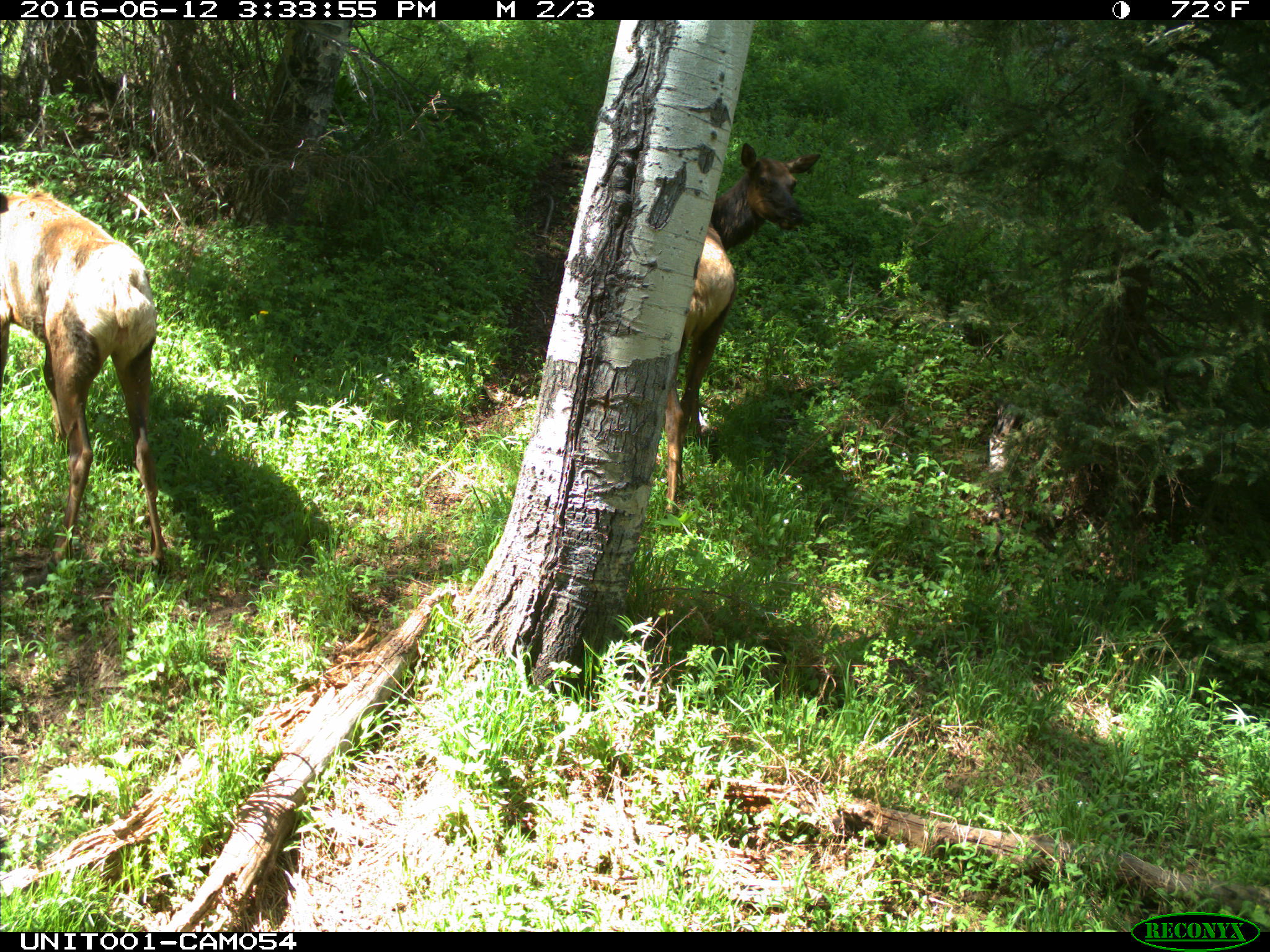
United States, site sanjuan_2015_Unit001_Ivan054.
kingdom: Animalia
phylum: Chordata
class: Mammalia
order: Artiodactyla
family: Cervidae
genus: Cervus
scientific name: Cervus elaphus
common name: red deer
Cervus elaphus (red deer).